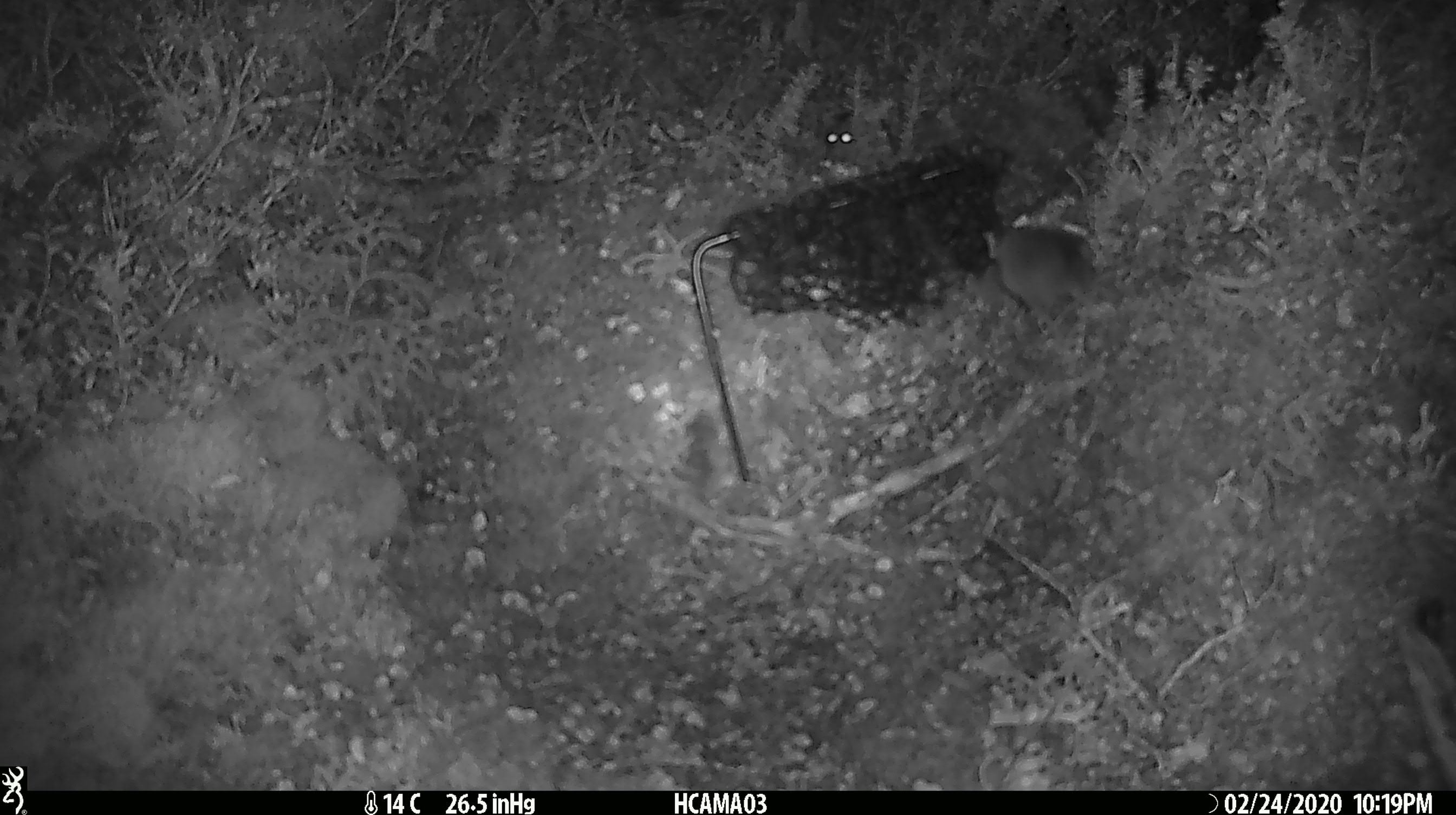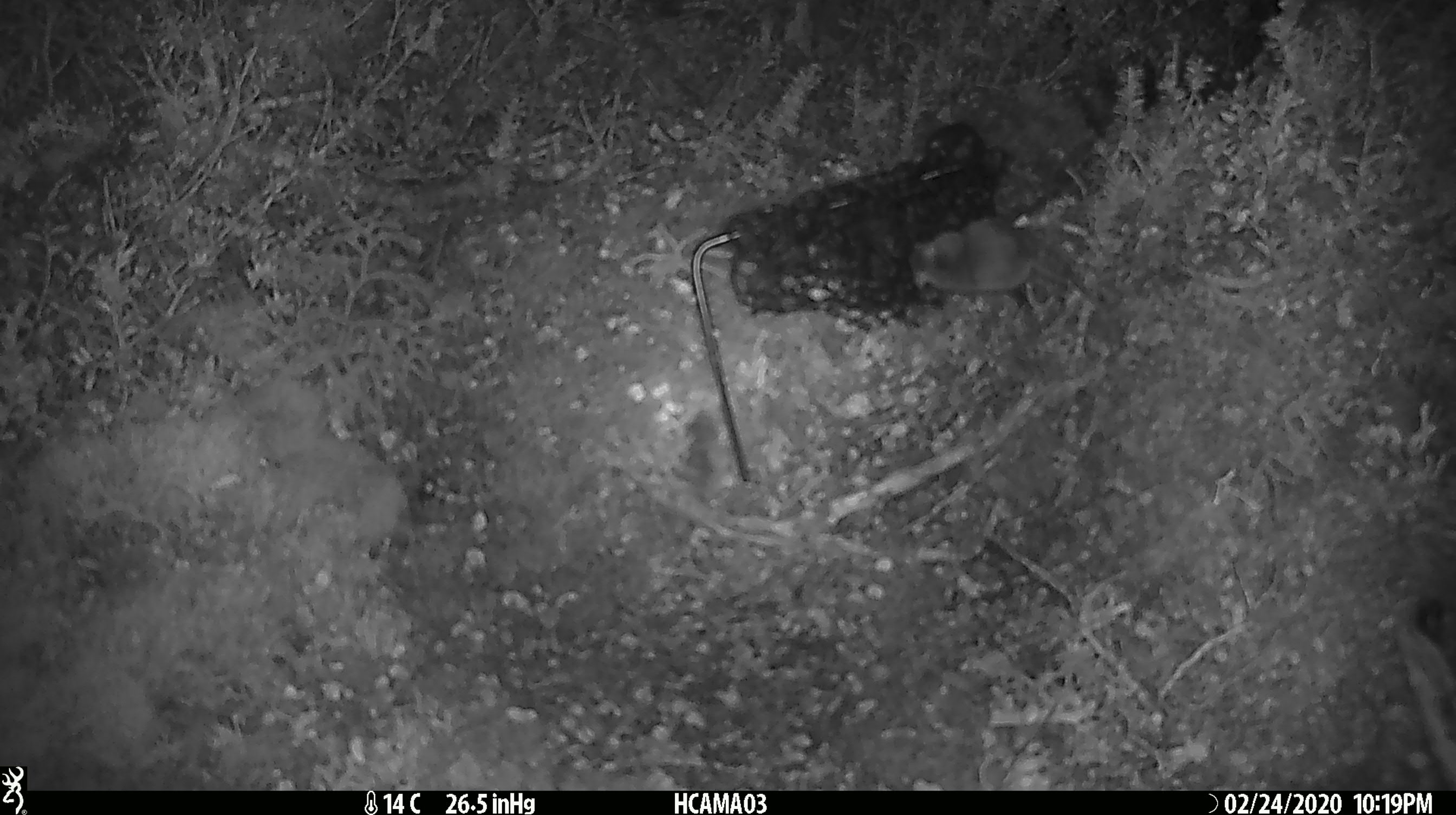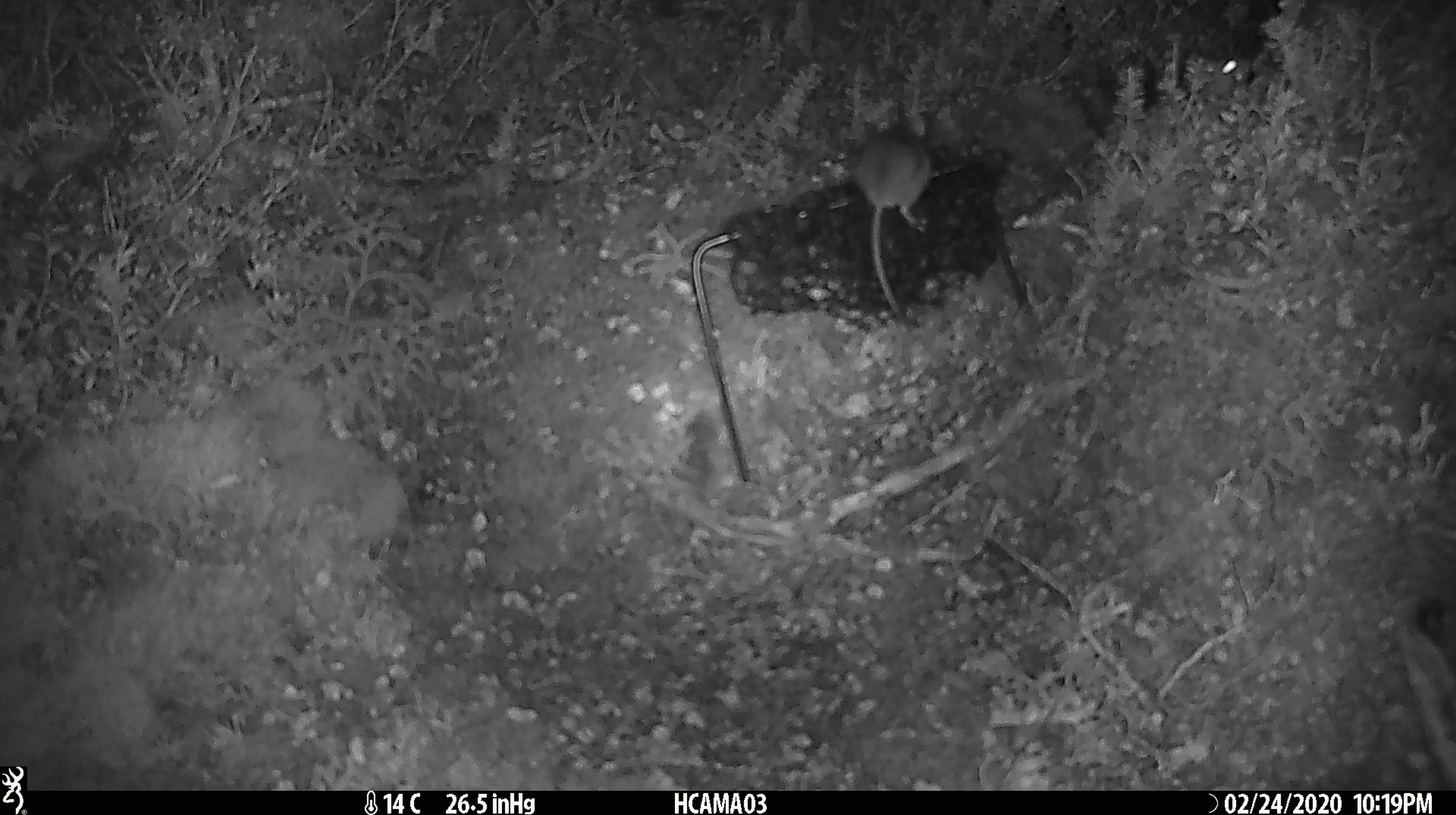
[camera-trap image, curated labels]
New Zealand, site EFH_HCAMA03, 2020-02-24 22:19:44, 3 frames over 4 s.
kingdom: Animalia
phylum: Chordata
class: Mammalia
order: Rodentia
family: Muridae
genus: Mus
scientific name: Mus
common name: mouse